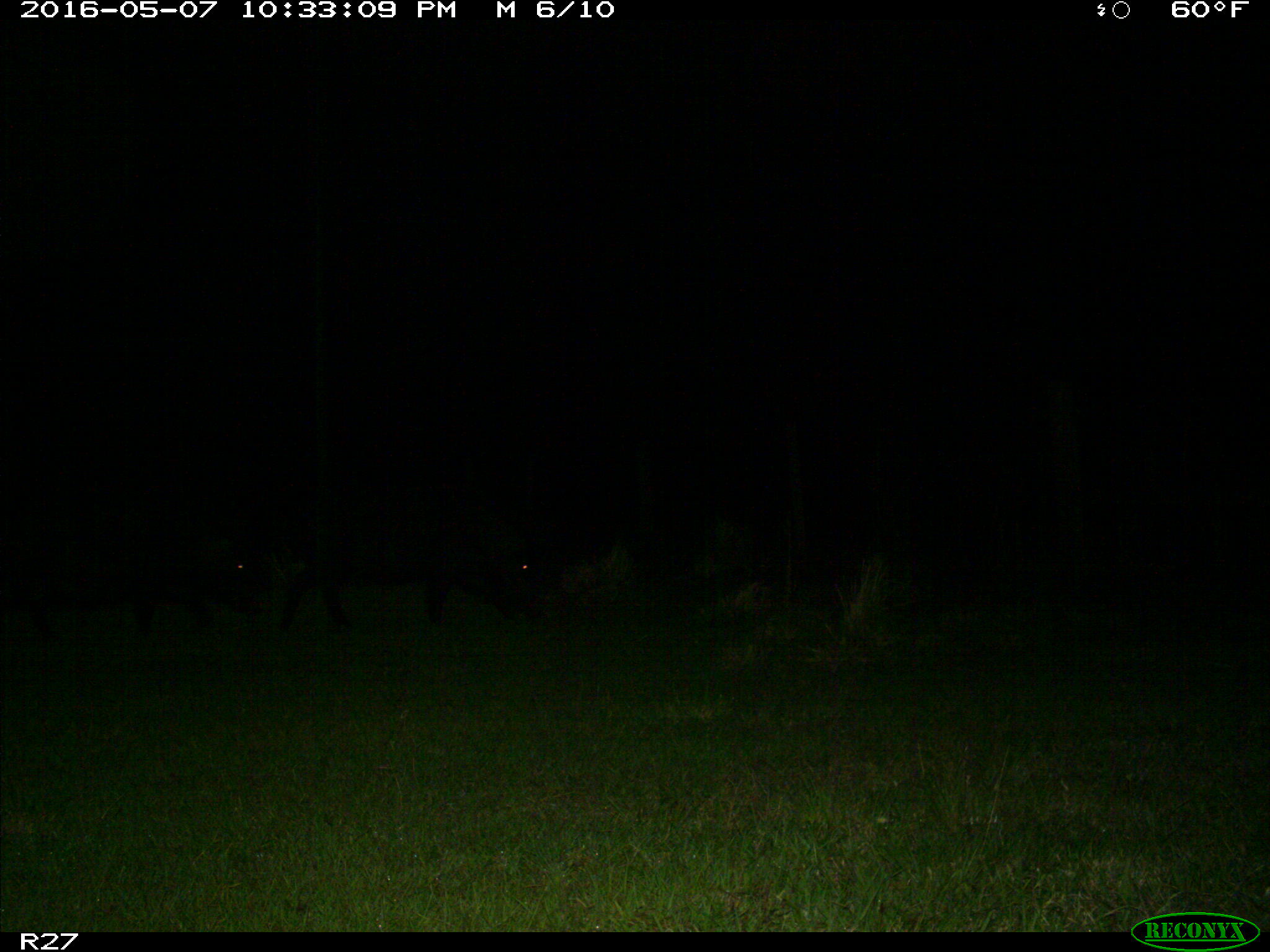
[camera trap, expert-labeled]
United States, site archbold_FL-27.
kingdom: Animalia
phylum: Chordata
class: Mammalia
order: Artiodactyla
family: Suidae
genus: Sus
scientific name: Sus scrofa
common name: wild boar